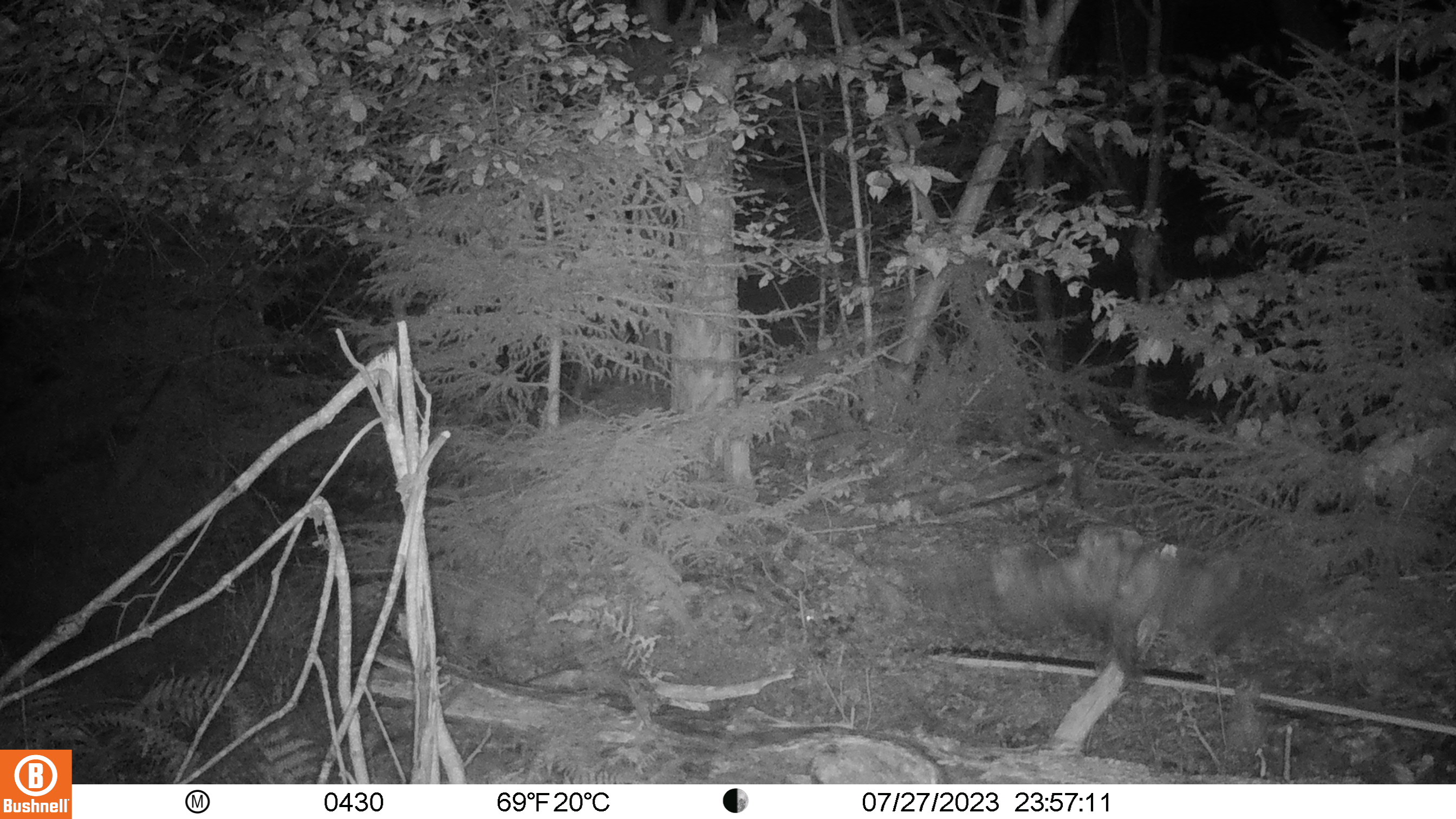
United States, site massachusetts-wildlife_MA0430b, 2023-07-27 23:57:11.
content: unidentified animal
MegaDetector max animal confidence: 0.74